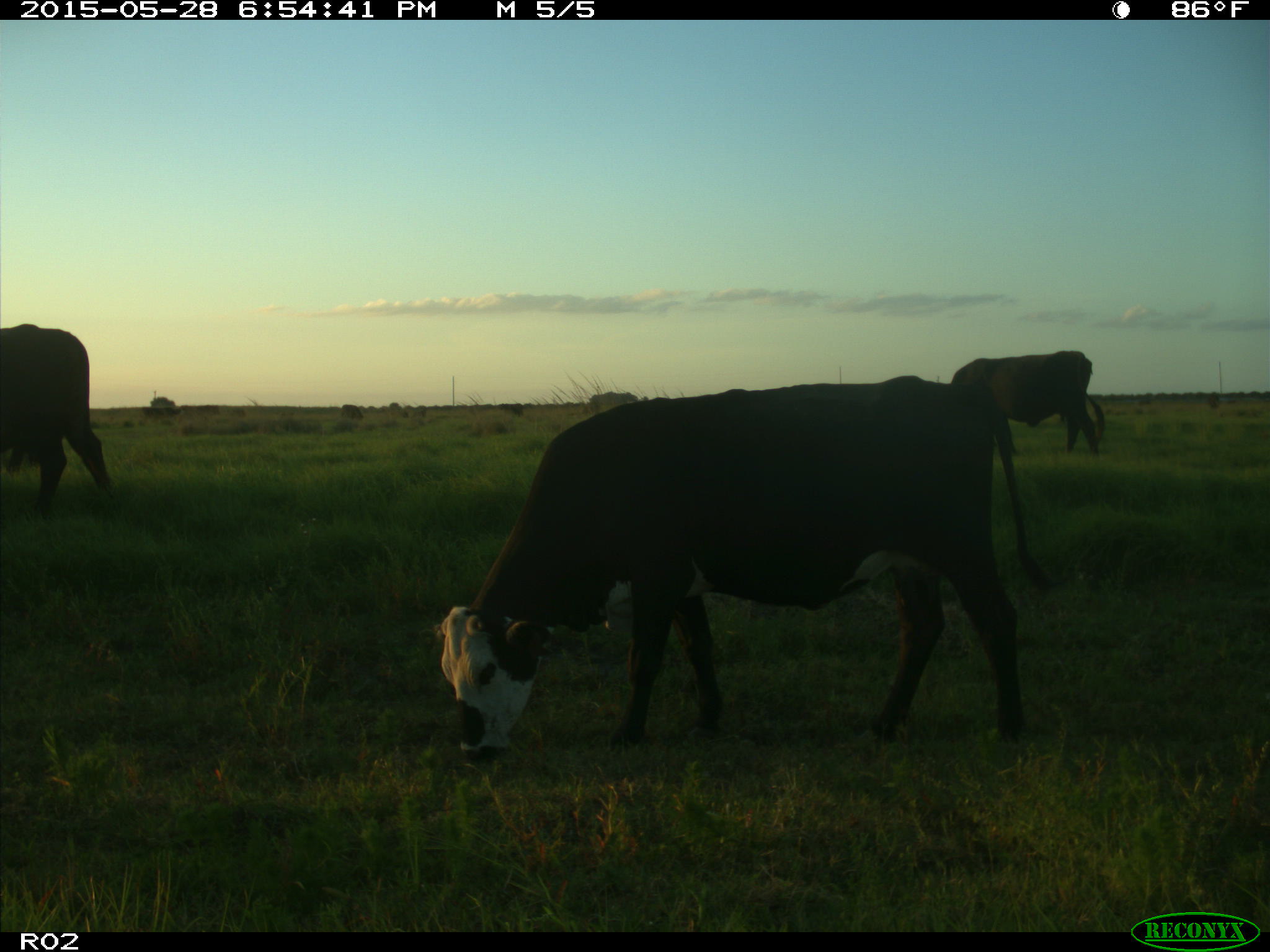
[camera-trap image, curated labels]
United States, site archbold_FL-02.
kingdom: Animalia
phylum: Chordata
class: Mammalia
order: Artiodactyla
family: Bovidae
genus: Bos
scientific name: Bos taurus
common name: domestic cow